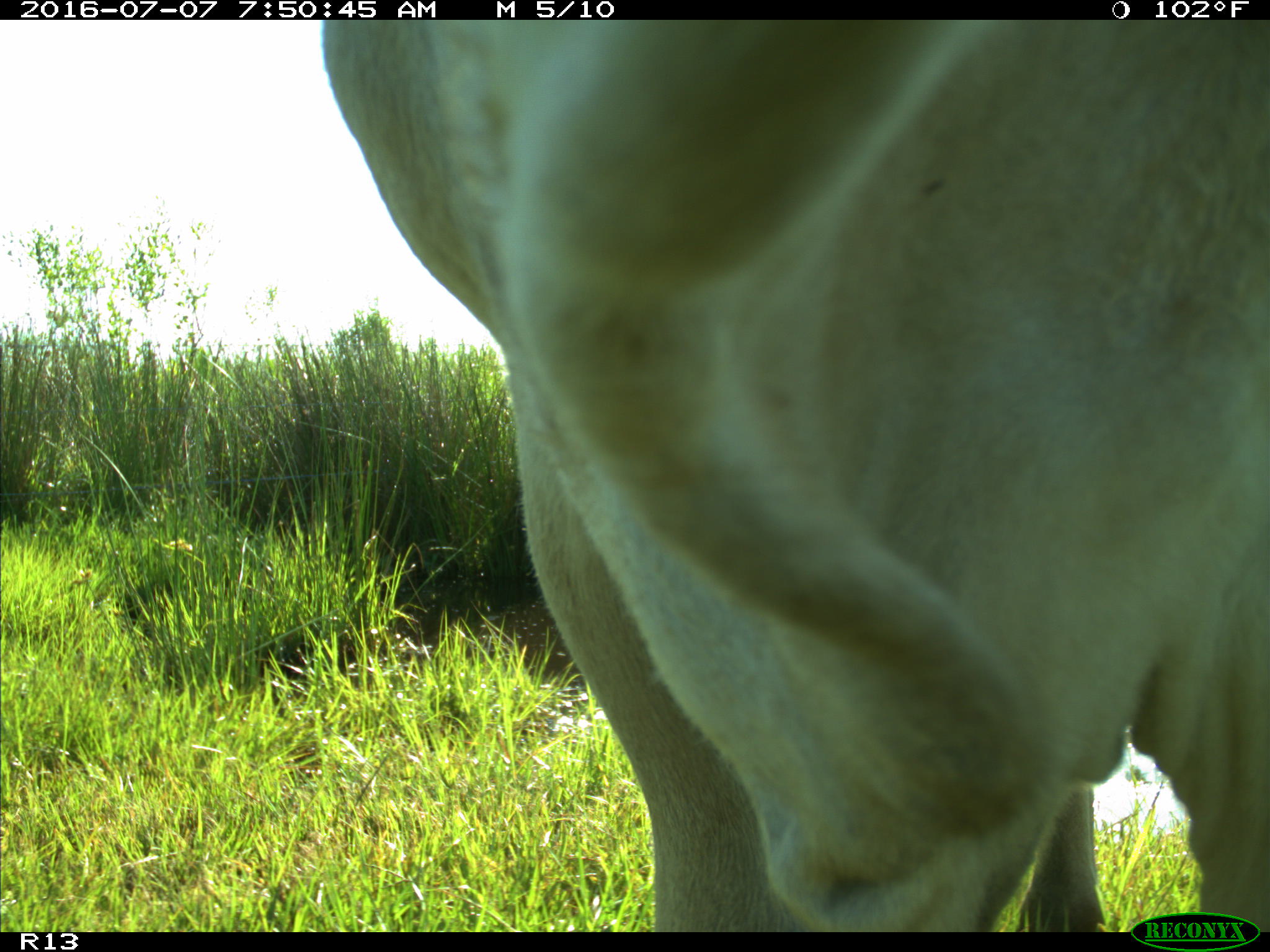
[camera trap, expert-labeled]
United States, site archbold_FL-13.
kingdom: Animalia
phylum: Chordata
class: Mammalia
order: Artiodactyla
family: Bovidae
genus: Bos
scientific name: Bos taurus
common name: domestic cow